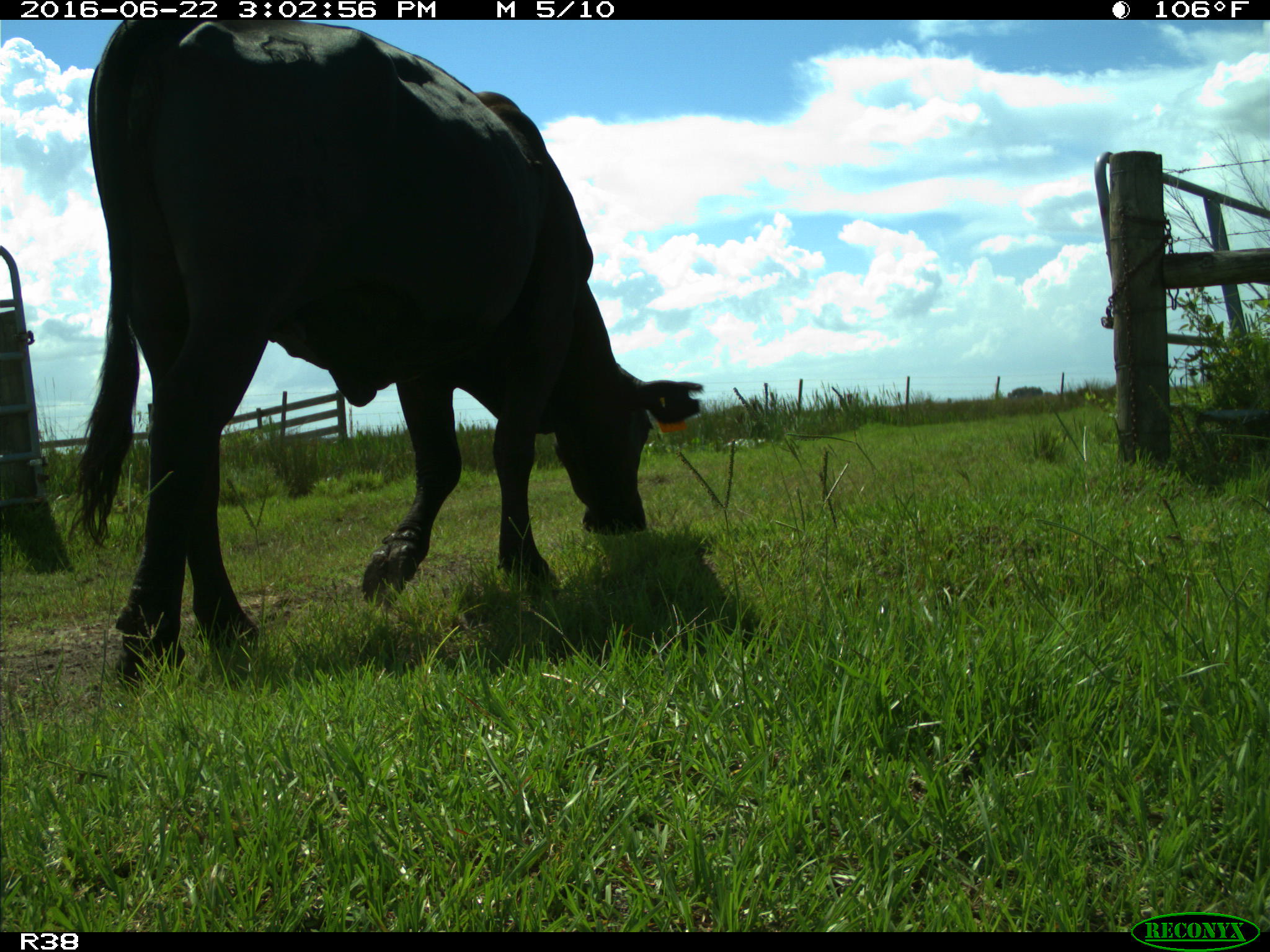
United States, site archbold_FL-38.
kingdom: Animalia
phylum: Chordata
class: Mammalia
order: Artiodactyla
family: Bovidae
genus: Bos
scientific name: Bos taurus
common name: domestic cow